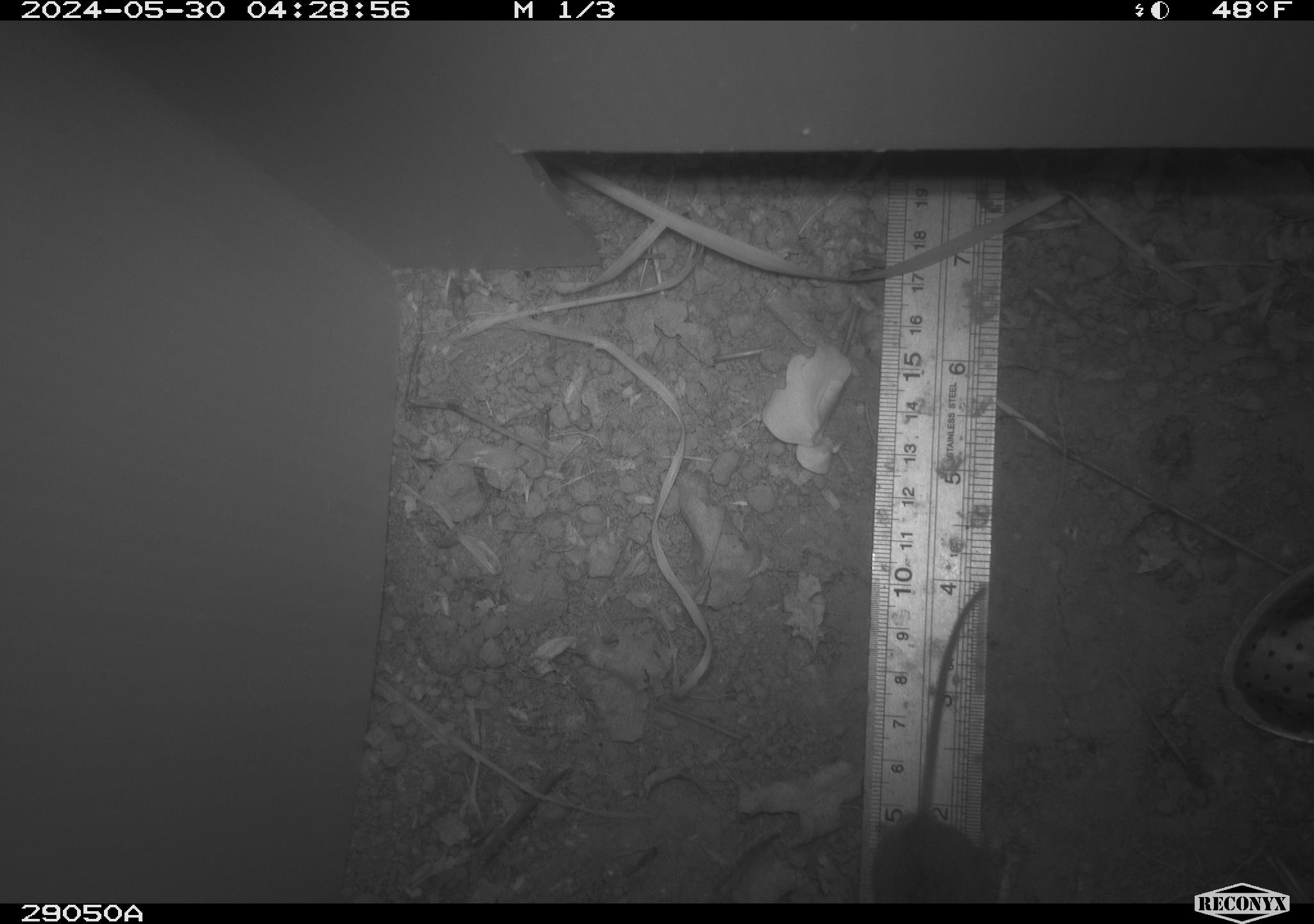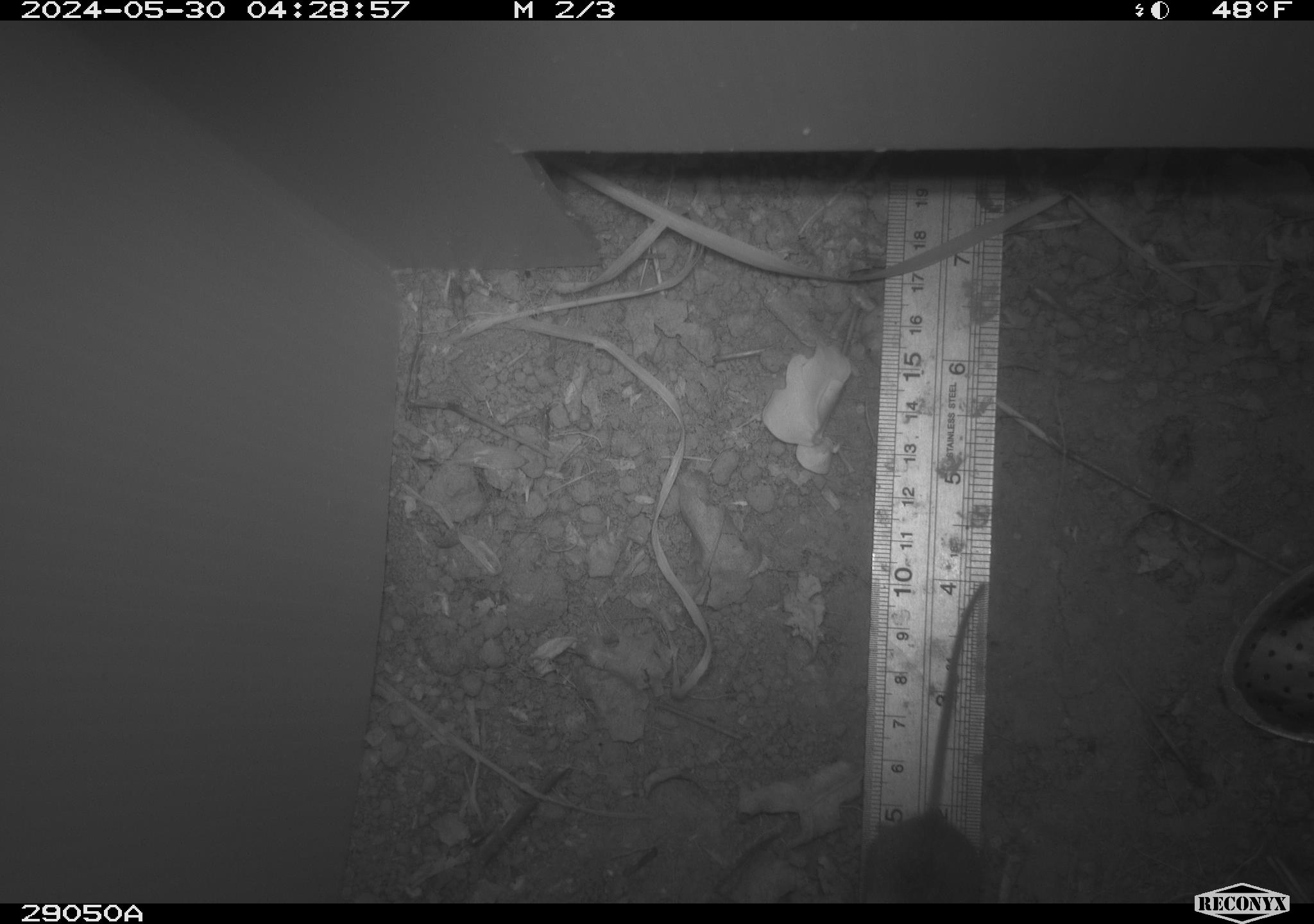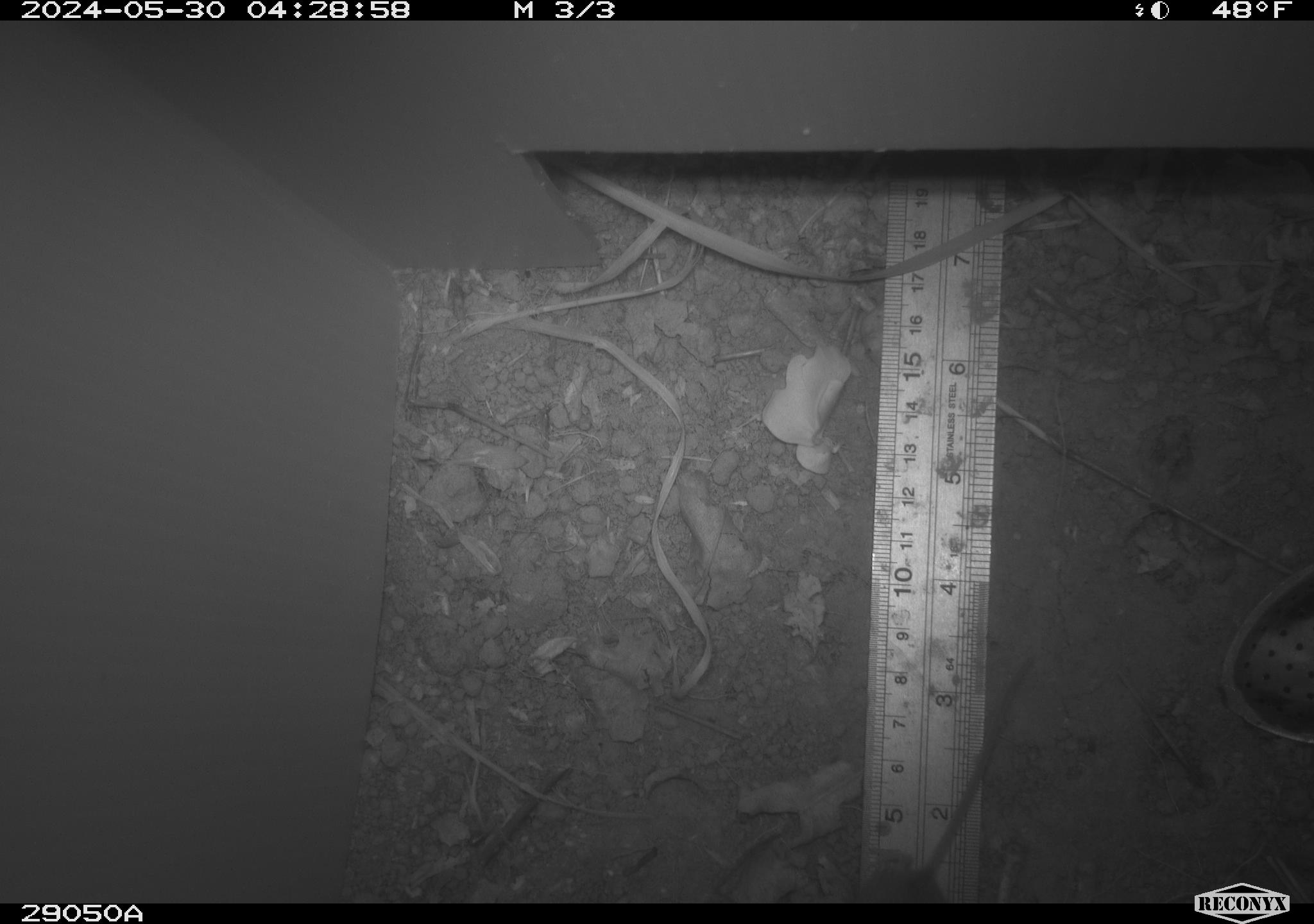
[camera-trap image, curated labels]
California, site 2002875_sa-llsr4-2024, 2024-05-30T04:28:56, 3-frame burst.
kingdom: Animalia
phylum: Chordata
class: Mammalia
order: Rodentia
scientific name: Rodentia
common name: mouse species